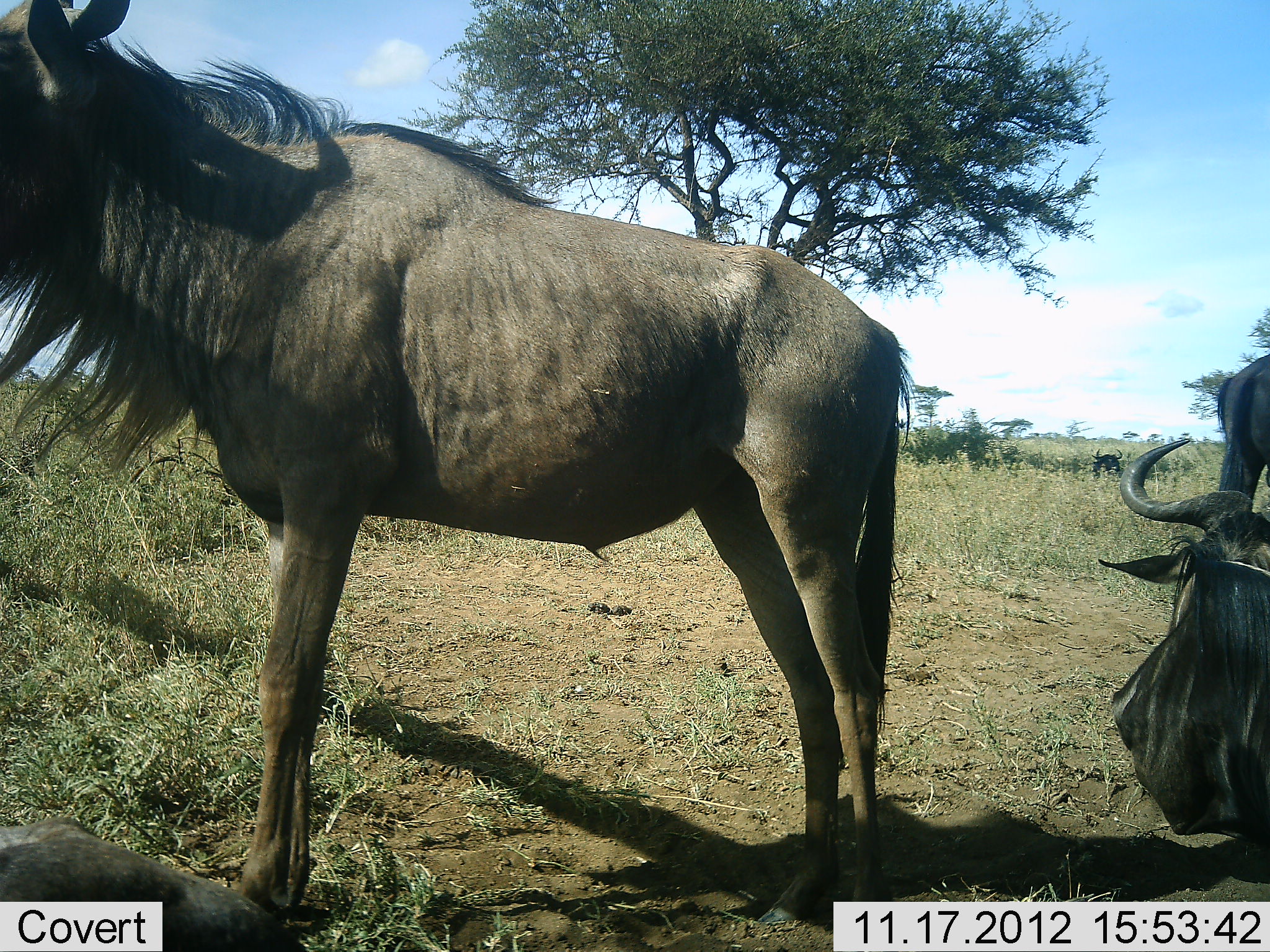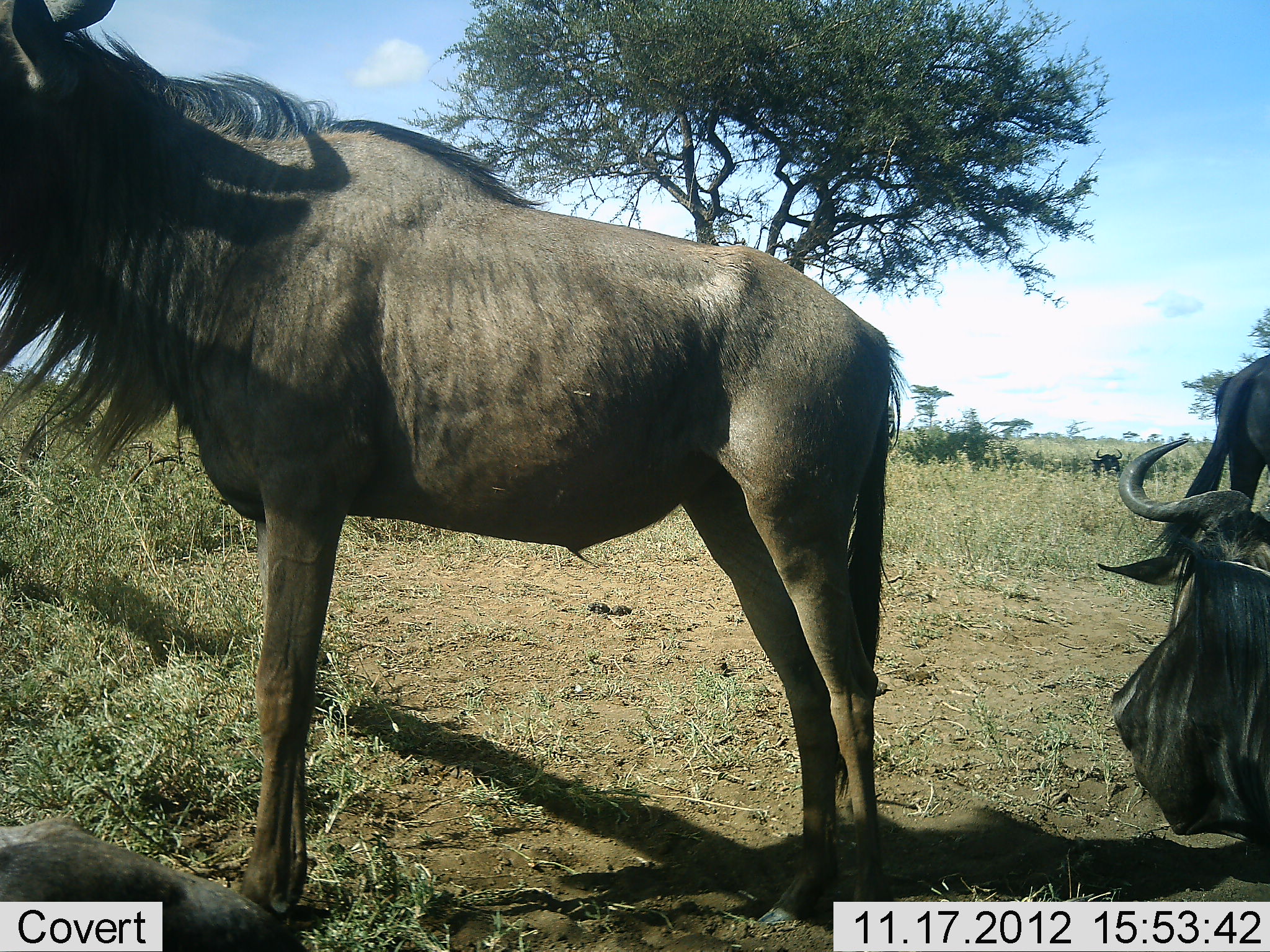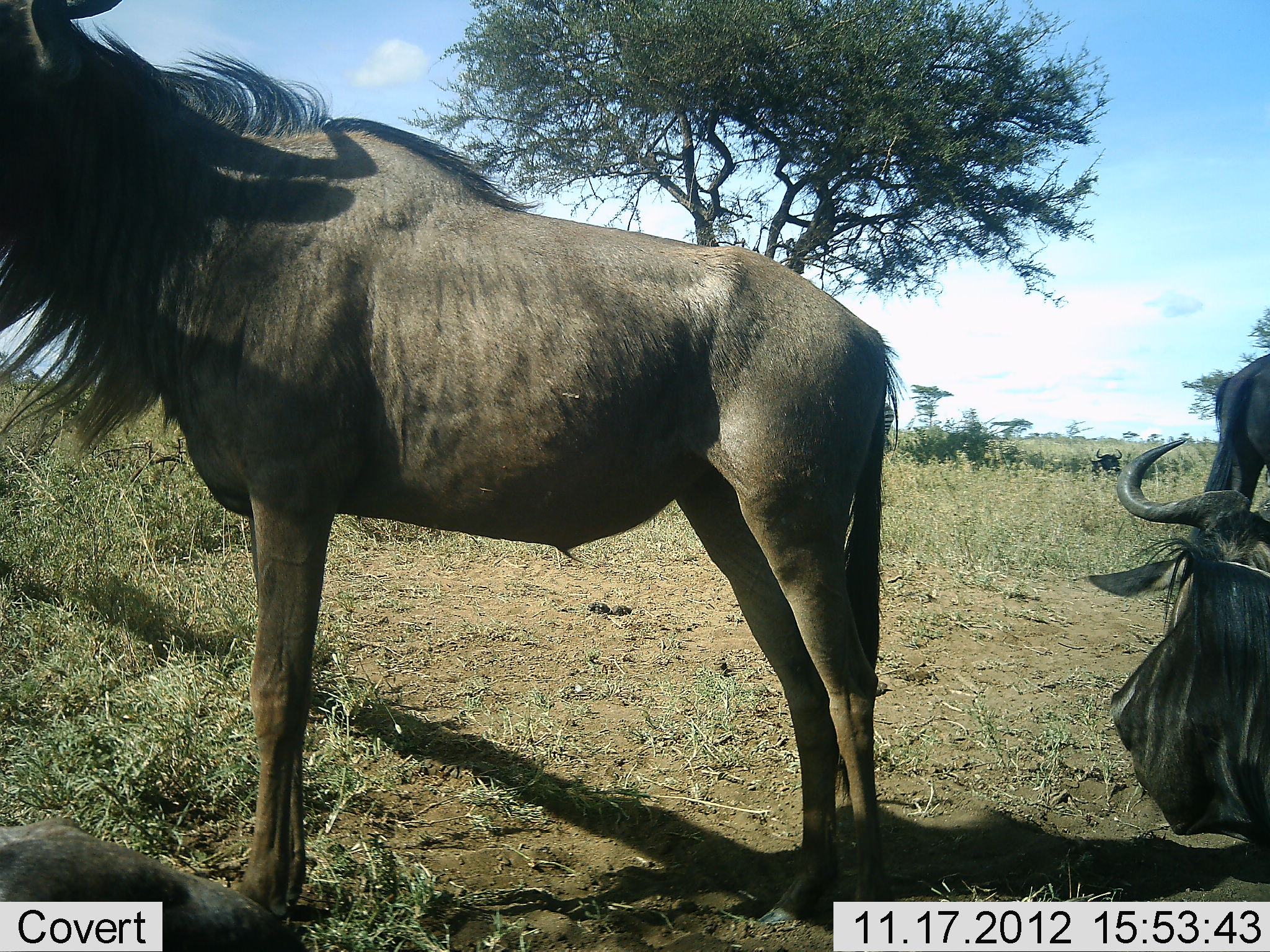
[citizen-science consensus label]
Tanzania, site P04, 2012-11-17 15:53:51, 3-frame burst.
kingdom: Animalia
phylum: Chordata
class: Mammalia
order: Artiodactyla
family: Bovidae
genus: Connochaetes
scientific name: Connochaetes taurinus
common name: blue wildebeest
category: wildebeest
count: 4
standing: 90%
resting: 80%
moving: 0%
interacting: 0%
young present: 0%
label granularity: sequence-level